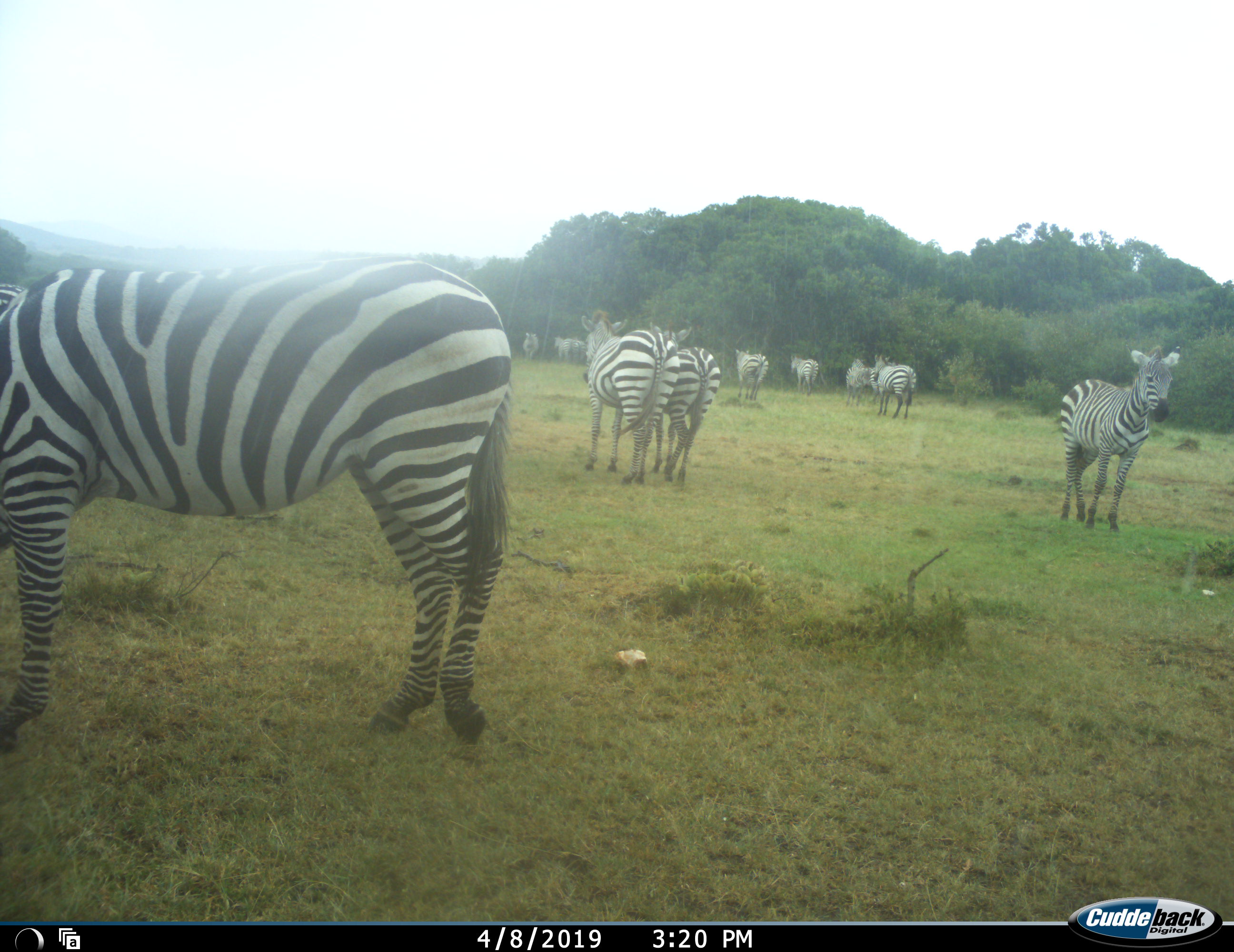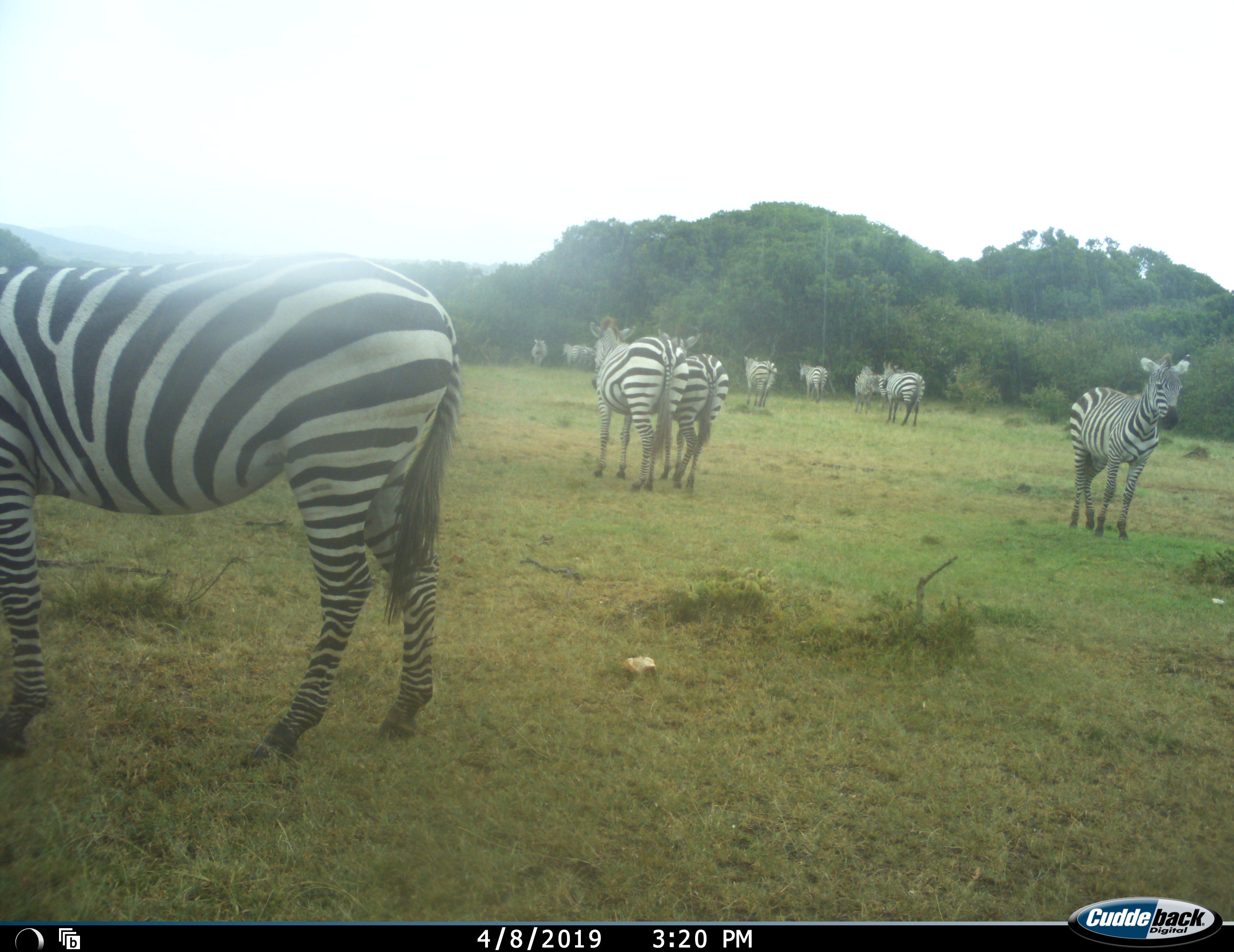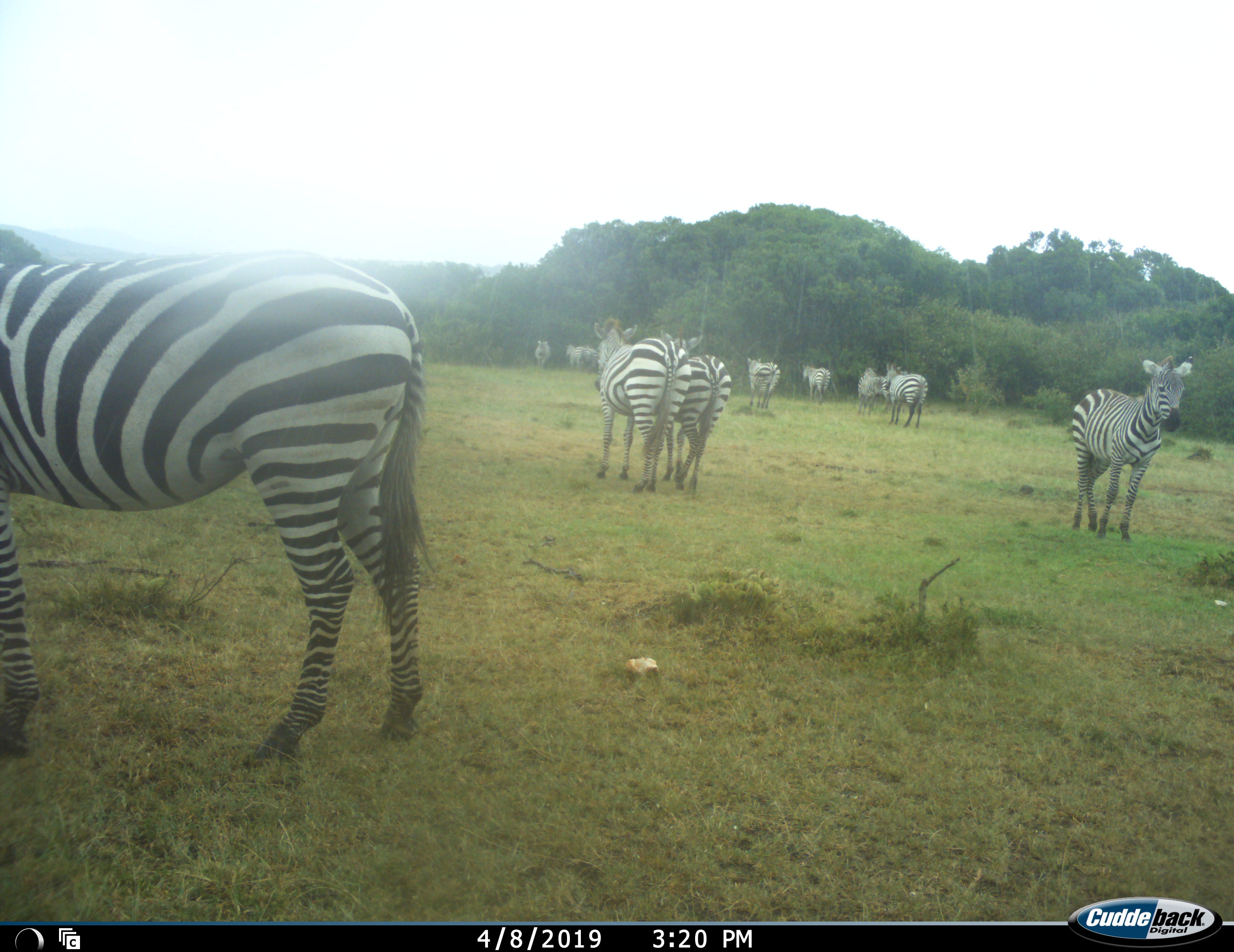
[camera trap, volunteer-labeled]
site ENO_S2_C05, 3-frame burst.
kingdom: Animalia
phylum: Chordata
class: Mammalia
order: Perissodactyla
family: Equidae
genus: Equus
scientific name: Equus quagga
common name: plains zebra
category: zebraplains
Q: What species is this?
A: Zebraplains (plains zebra) (Equus quagga).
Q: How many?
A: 11-50.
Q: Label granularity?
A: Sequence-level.